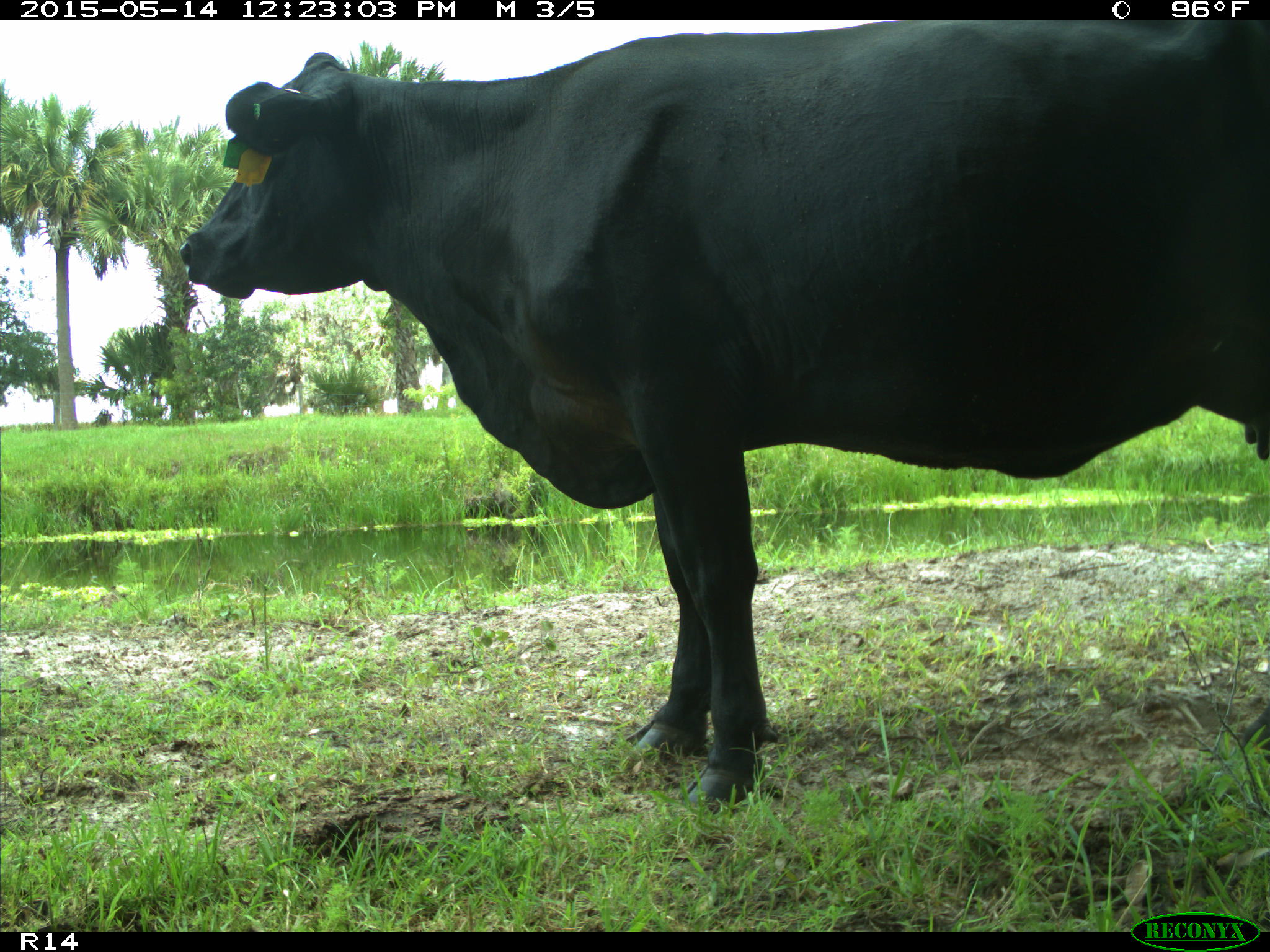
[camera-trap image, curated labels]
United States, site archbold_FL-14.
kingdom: Animalia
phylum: Chordata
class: Mammalia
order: Artiodactyla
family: Bovidae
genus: Bos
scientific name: Bos taurus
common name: domestic cow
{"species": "Bos taurus (domestic cow)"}